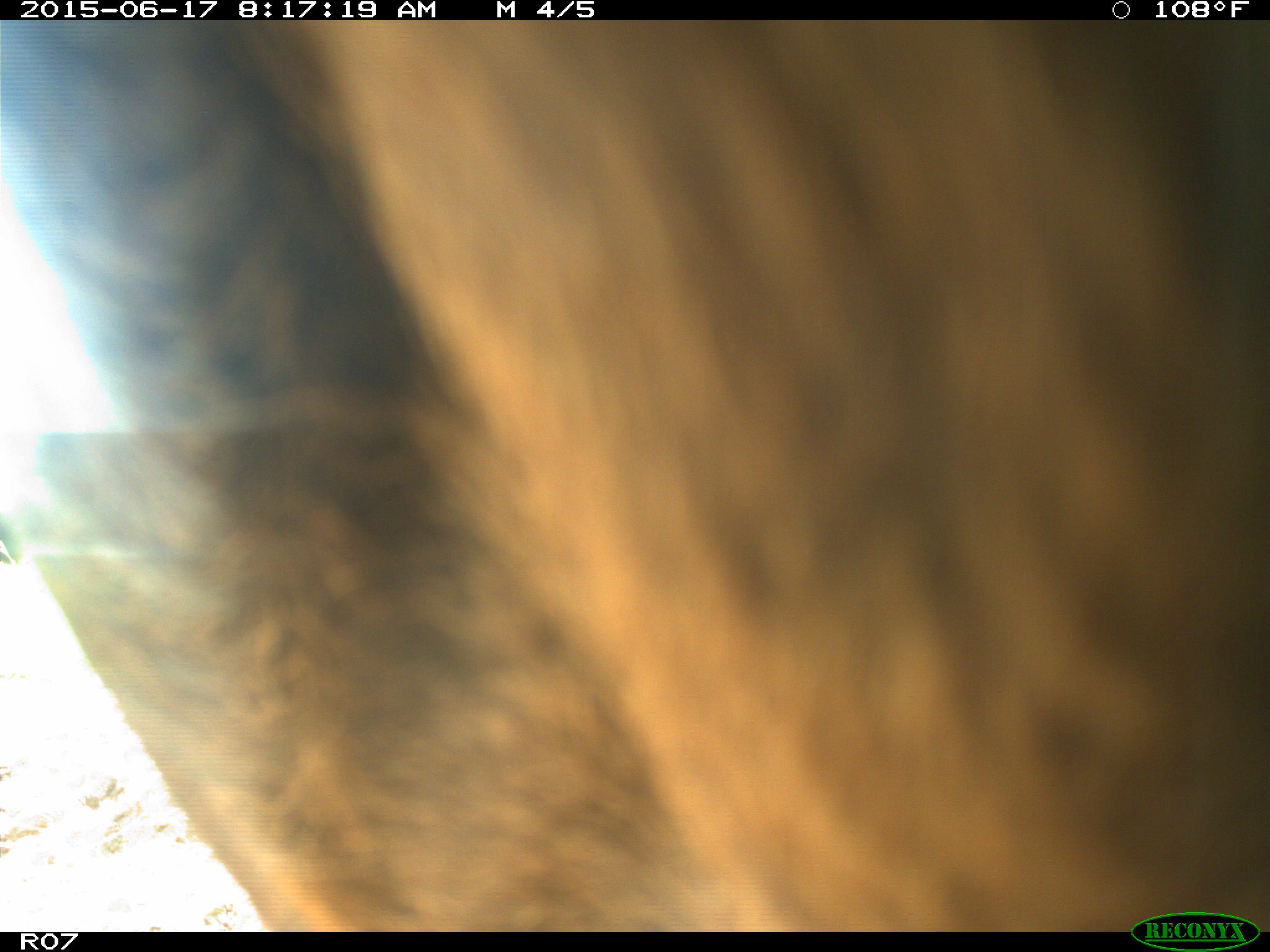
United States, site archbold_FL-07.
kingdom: Animalia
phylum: Chordata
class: Mammalia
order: Artiodactyla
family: Bovidae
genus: Bos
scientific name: Bos taurus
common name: domestic cow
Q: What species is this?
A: Bos taurus (domestic cow).